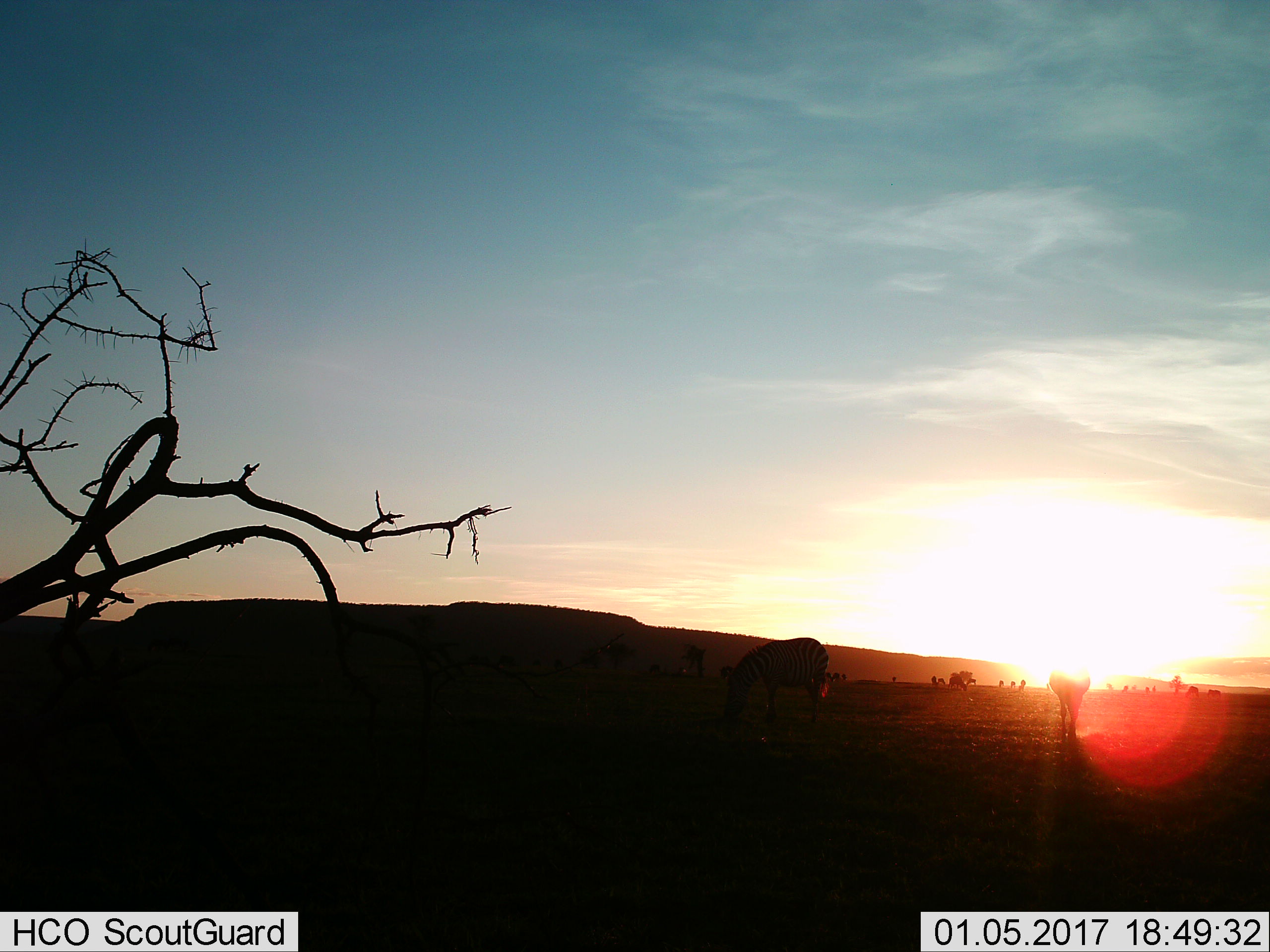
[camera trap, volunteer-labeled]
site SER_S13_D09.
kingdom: Animalia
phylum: Chordata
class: Mammalia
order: Perissodactyla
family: Equidae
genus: Equus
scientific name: Equus quagga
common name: plains zebra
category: zebraplains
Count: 2.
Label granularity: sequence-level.